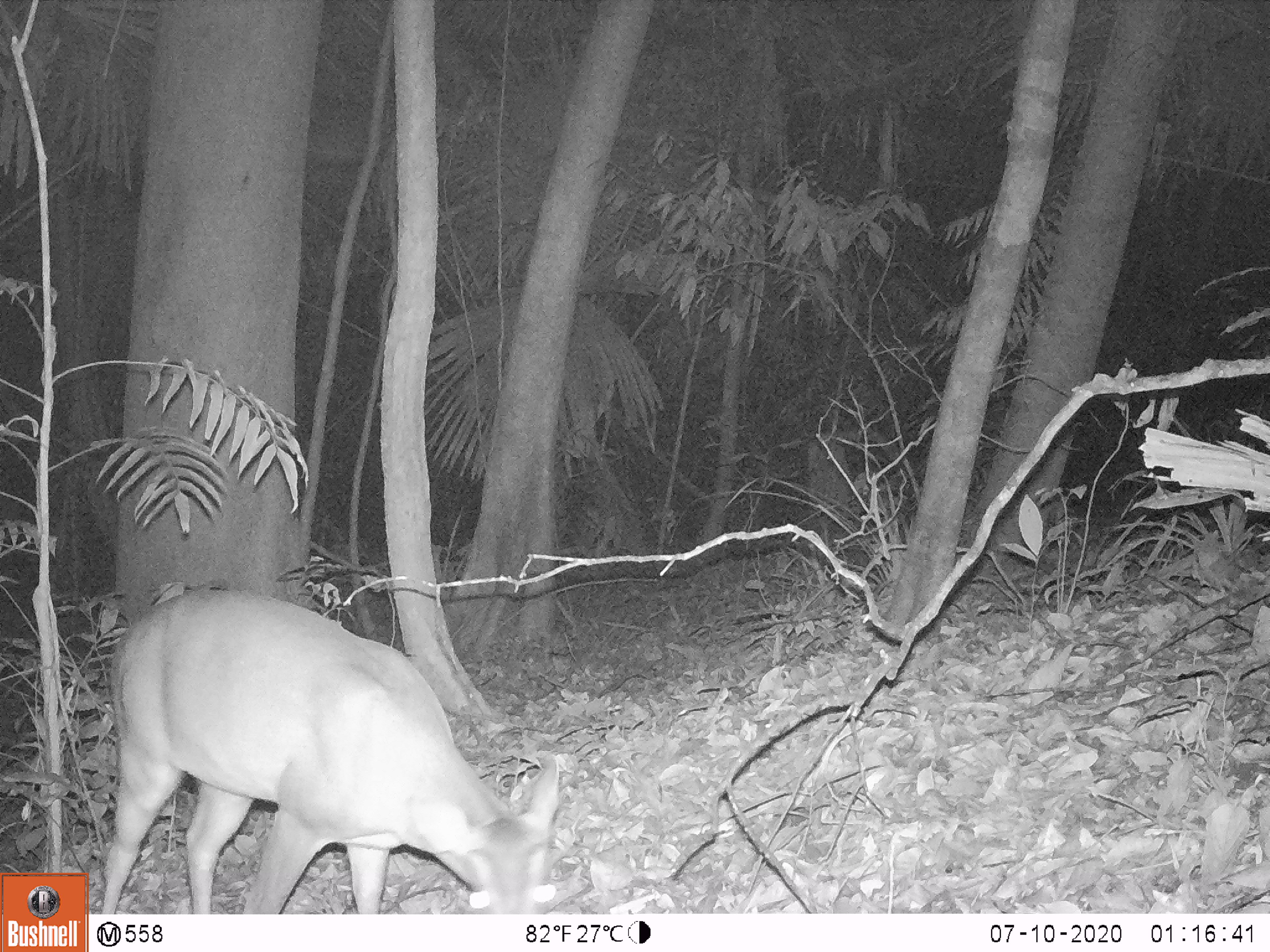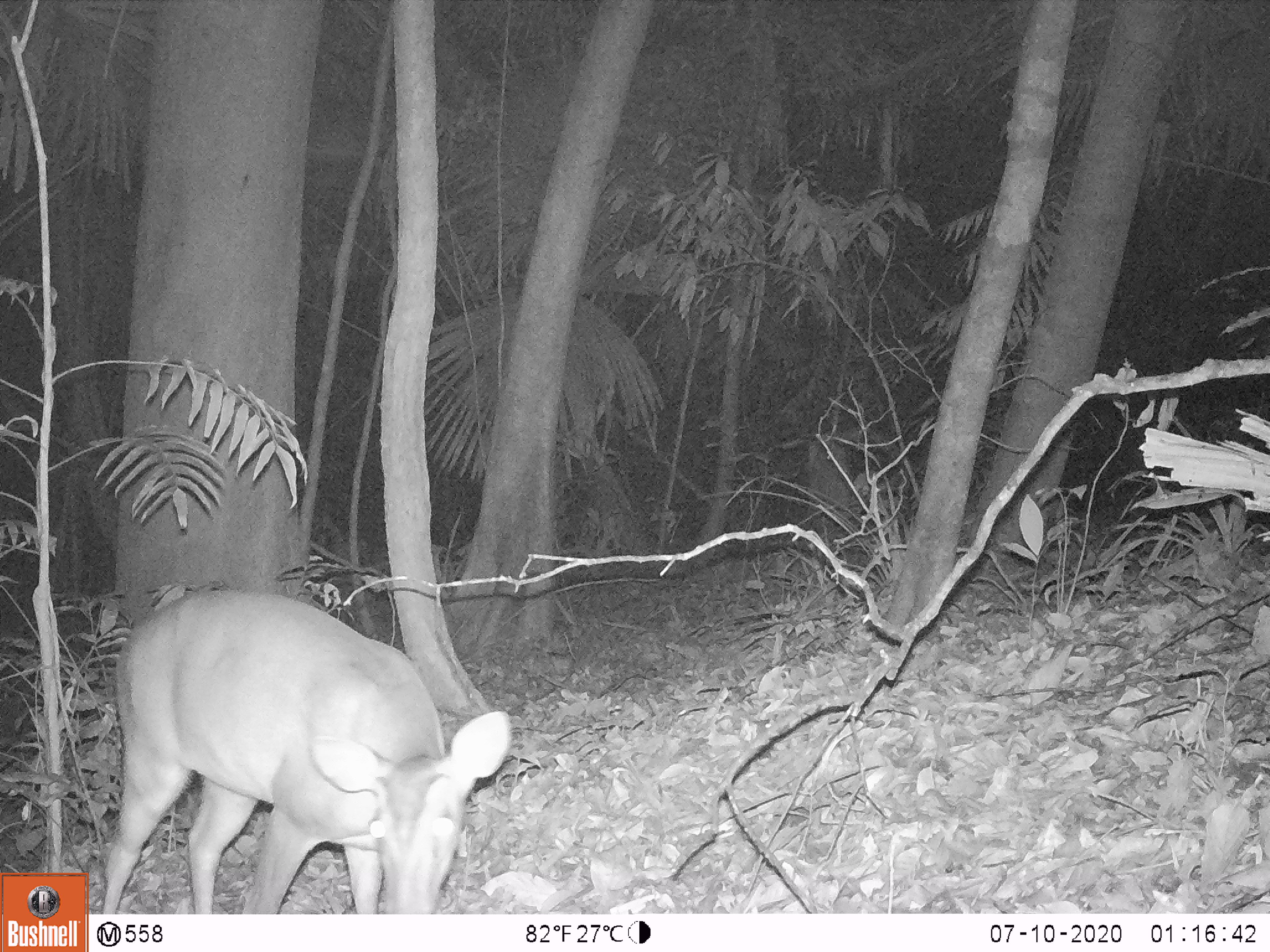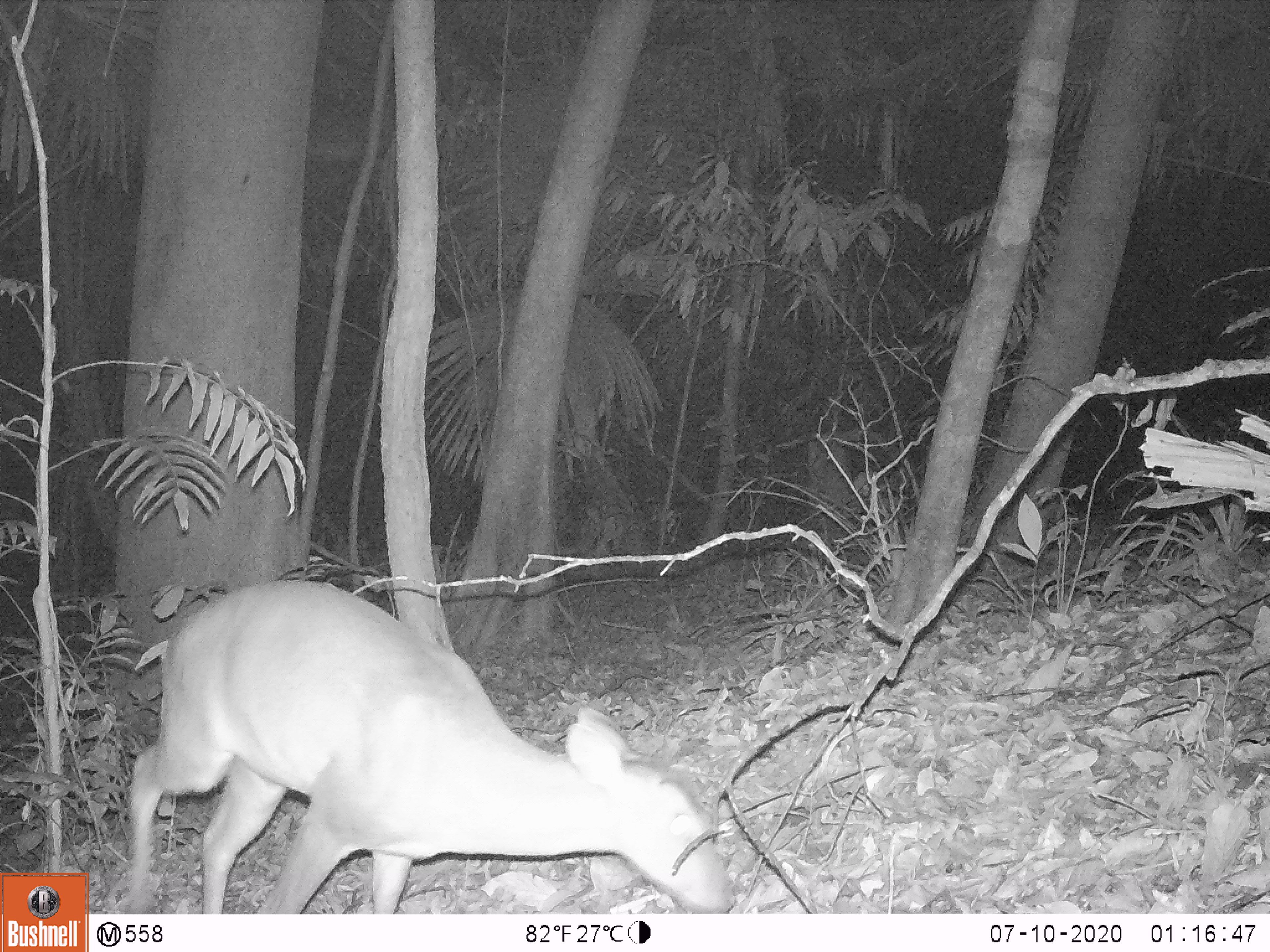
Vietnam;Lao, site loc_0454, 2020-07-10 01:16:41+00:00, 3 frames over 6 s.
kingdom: Animalia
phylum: Chordata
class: Mammalia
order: Artiodactyla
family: Cervidae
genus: Muntiacus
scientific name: Muntiacus vuquangensis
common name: large-antlered muntjac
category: large antlered muntjac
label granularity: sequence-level